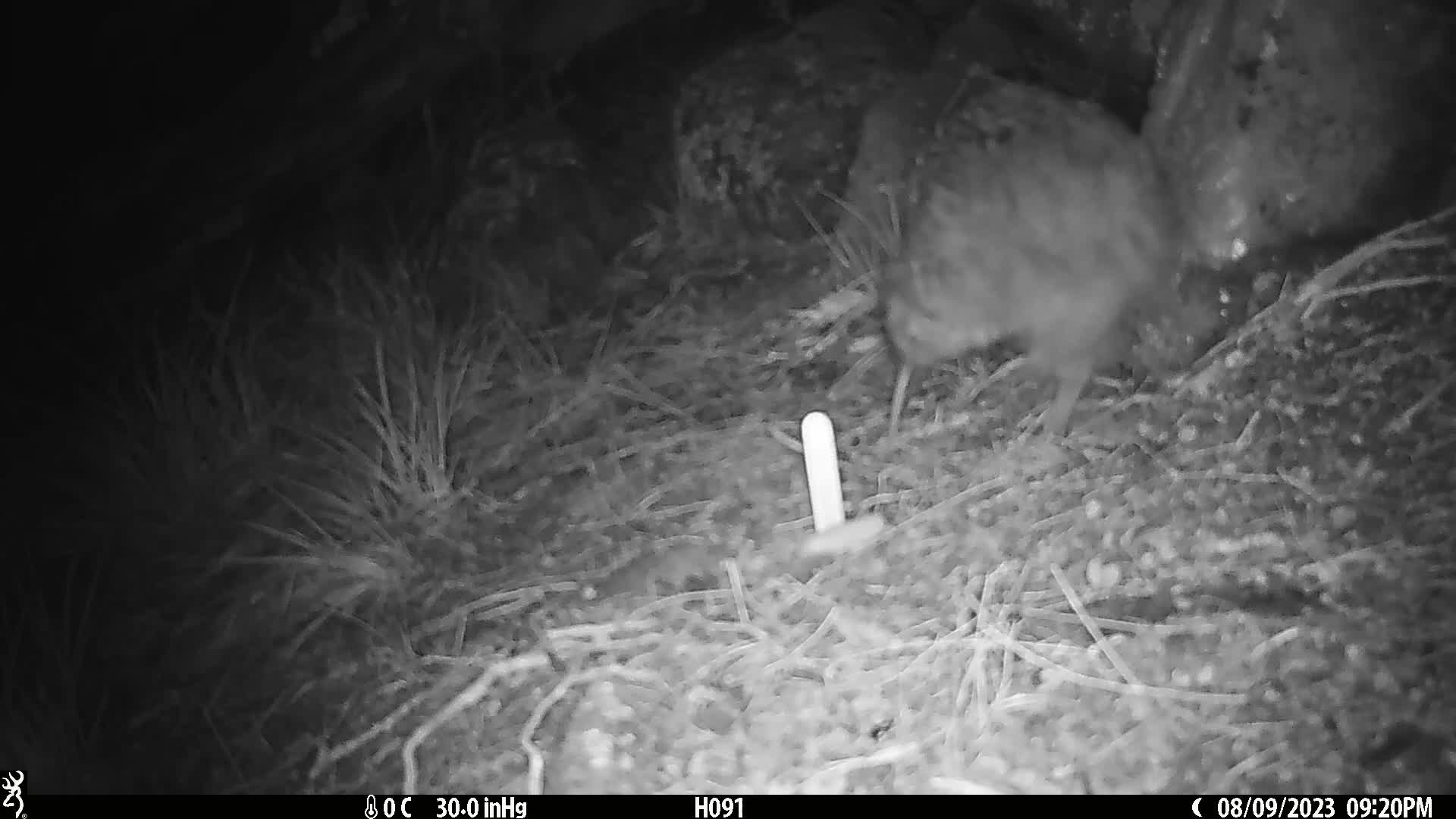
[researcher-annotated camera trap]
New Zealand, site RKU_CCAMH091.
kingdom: Animalia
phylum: Chordata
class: Aves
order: Apterygiformes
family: Apterygidae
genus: Apteryx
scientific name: Apteryx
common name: kiwi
Kiwi (Apteryx).